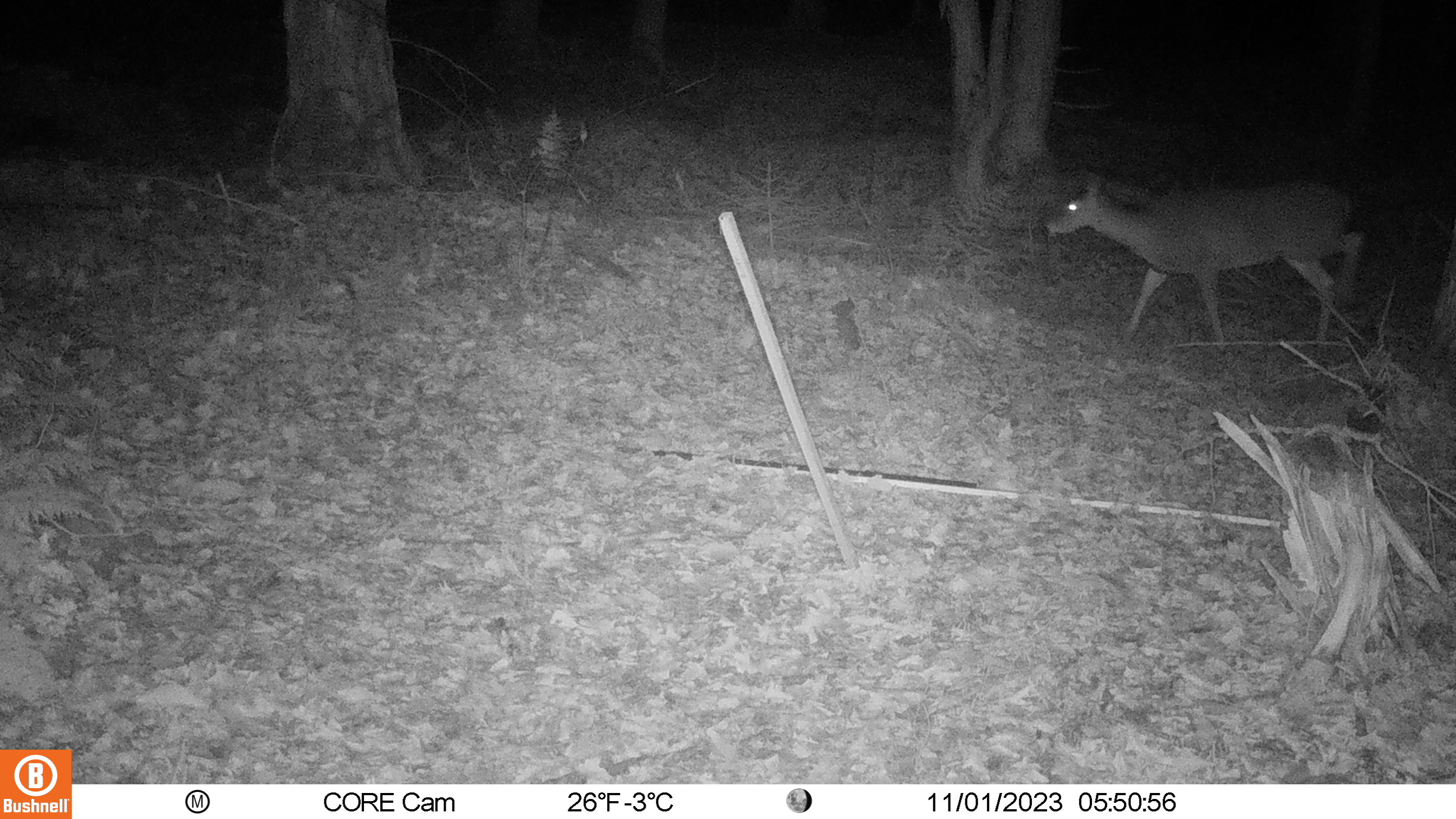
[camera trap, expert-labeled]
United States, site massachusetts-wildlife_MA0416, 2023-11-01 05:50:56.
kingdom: Animalia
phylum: Chordata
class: Mammalia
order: Artiodactyla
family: Cervidae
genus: Odocoileus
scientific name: Odocoileus virginianus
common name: white-tailed deer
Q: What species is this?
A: White-tailed deer (Odocoileus virginianus).